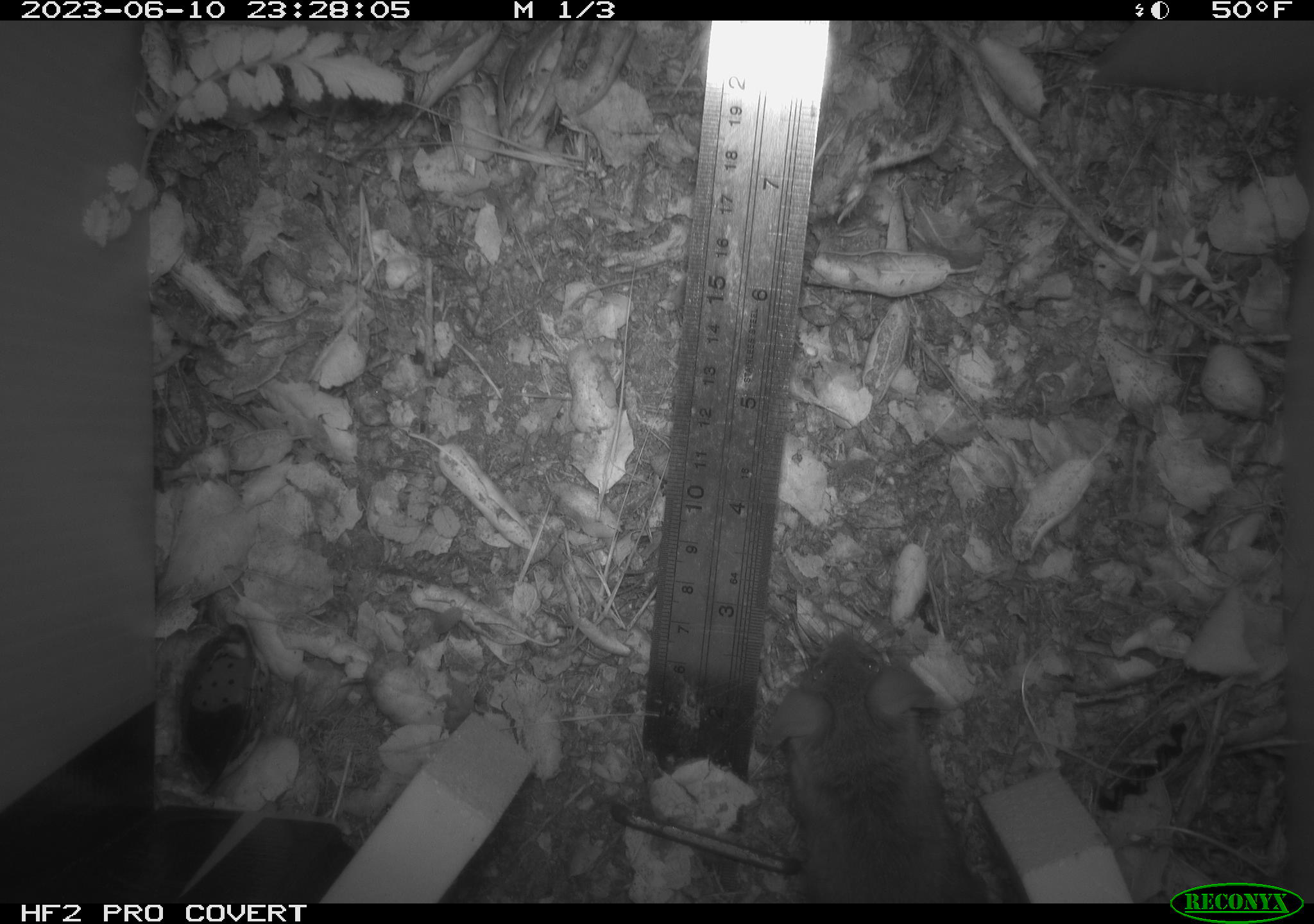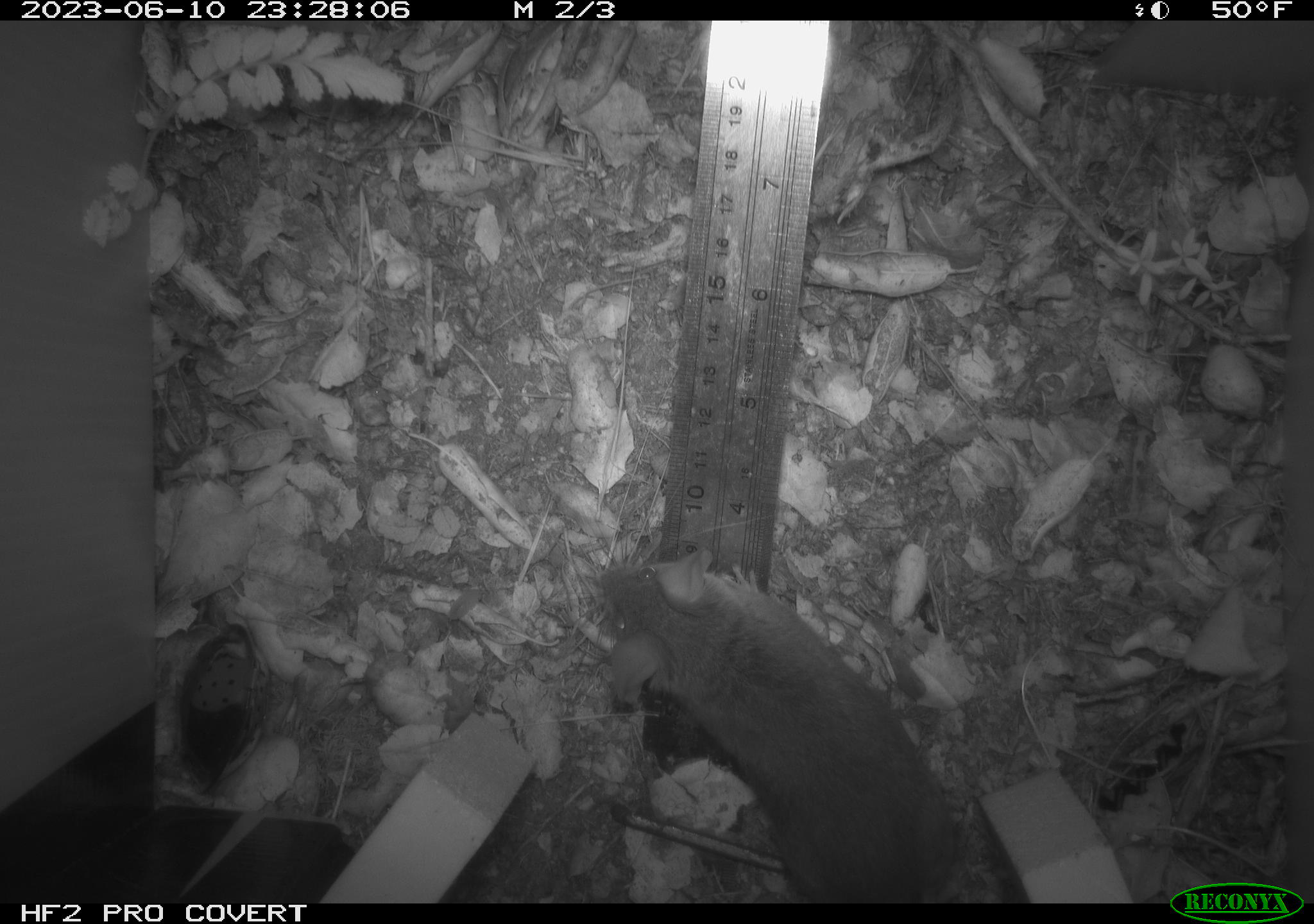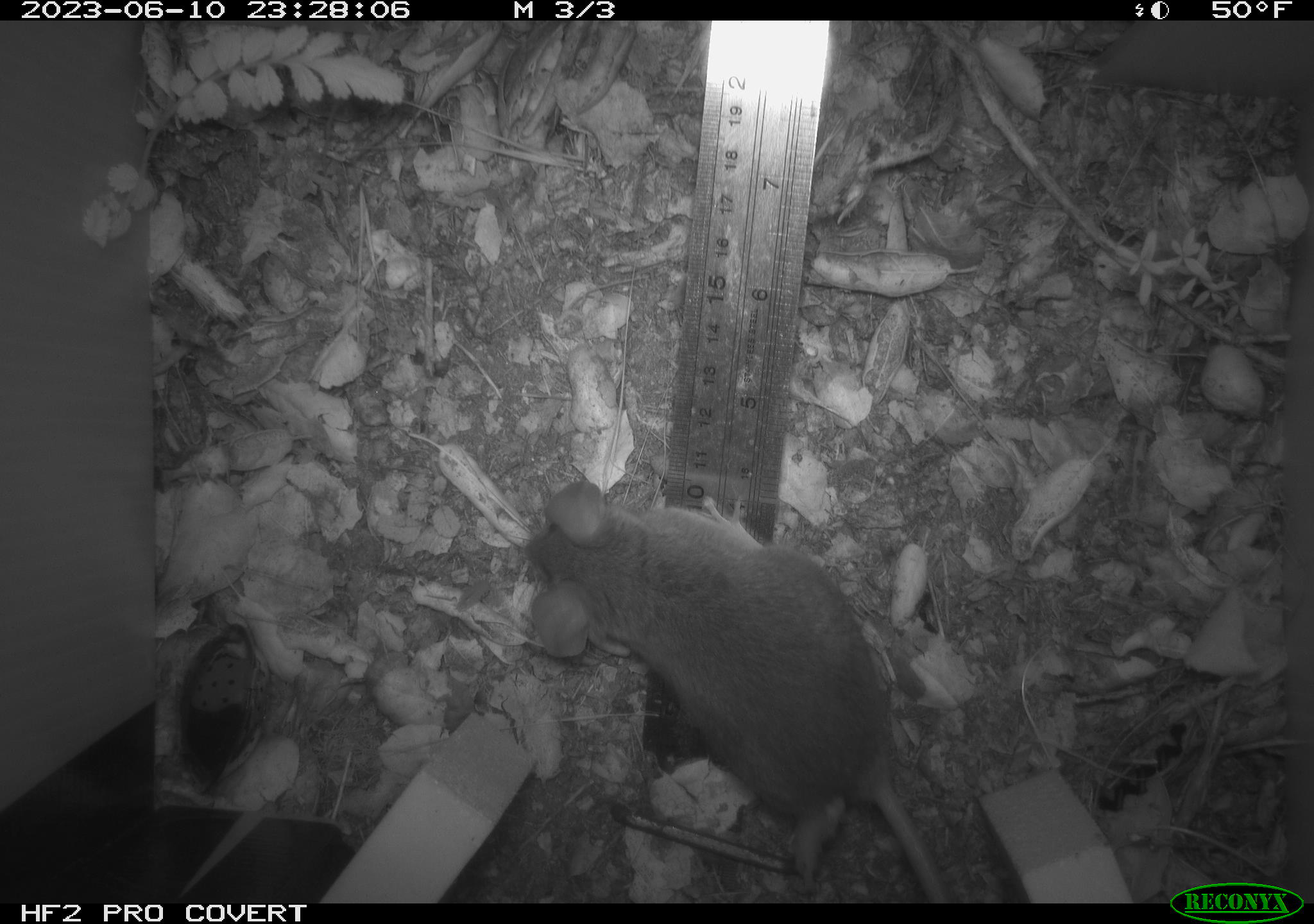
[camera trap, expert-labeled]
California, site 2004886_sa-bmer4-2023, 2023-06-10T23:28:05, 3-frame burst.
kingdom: Animalia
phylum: Chordata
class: Mammalia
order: Rodentia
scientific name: Rodentia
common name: mouse species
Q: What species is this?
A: Mouse species (Rodentia).